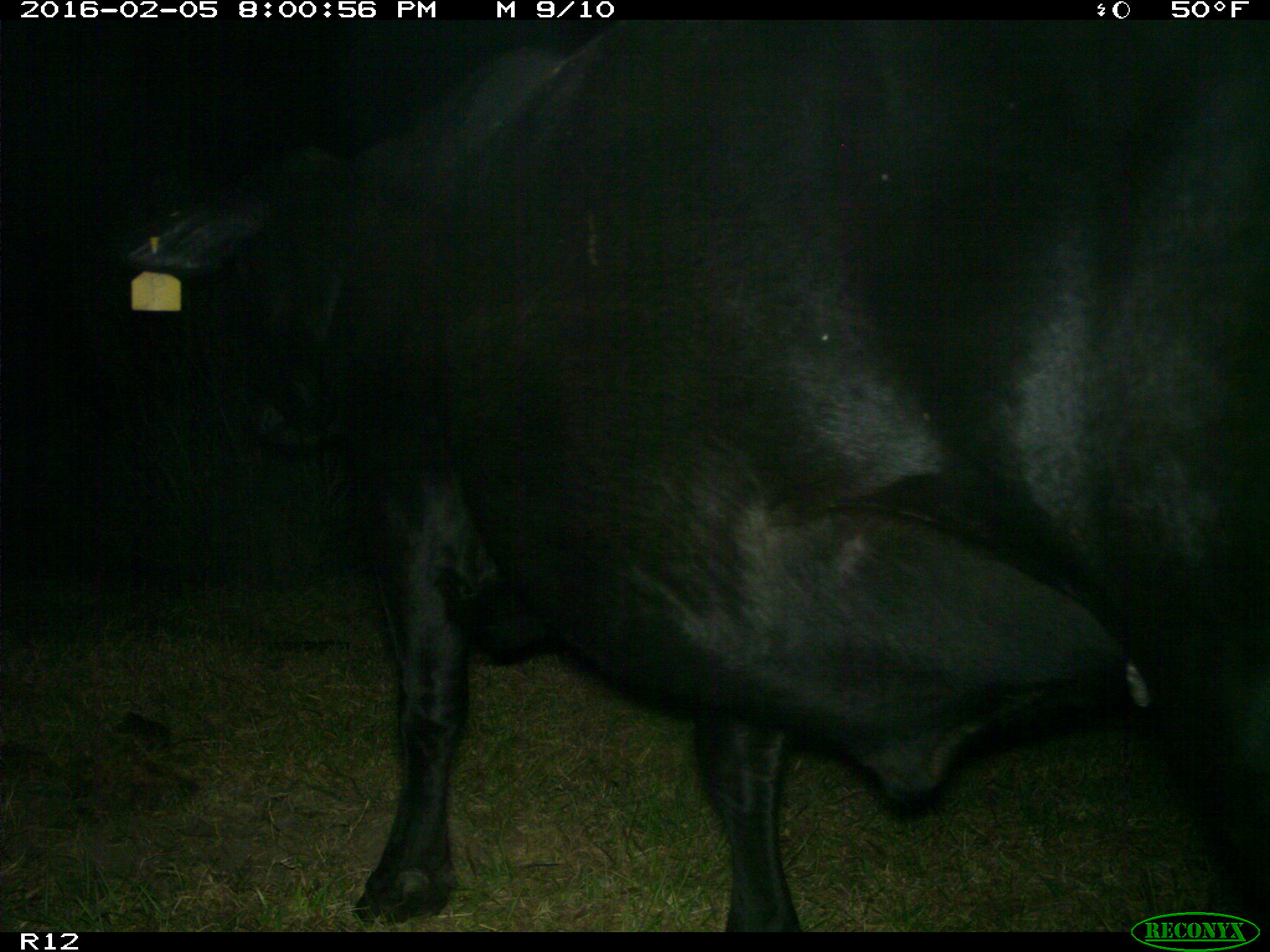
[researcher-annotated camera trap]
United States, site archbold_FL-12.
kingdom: Animalia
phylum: Chordata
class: Mammalia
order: Artiodactyla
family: Bovidae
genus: Bos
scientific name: Bos taurus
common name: domestic cow